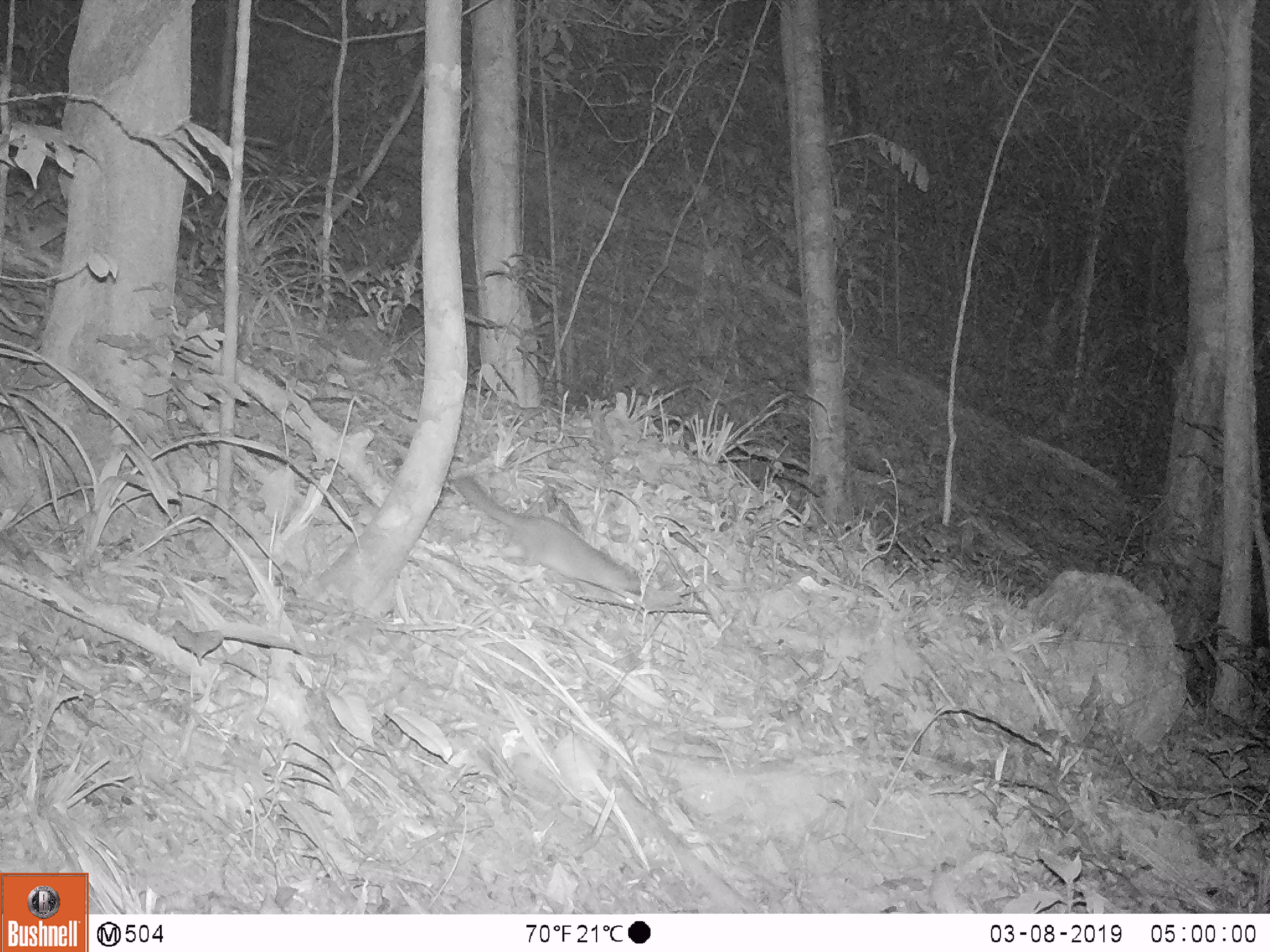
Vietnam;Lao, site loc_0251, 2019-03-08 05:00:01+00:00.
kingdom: Animalia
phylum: Chordata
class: Mammalia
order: Carnivora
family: Mustelidae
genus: Melogale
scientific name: Melogale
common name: ferret badger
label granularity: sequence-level